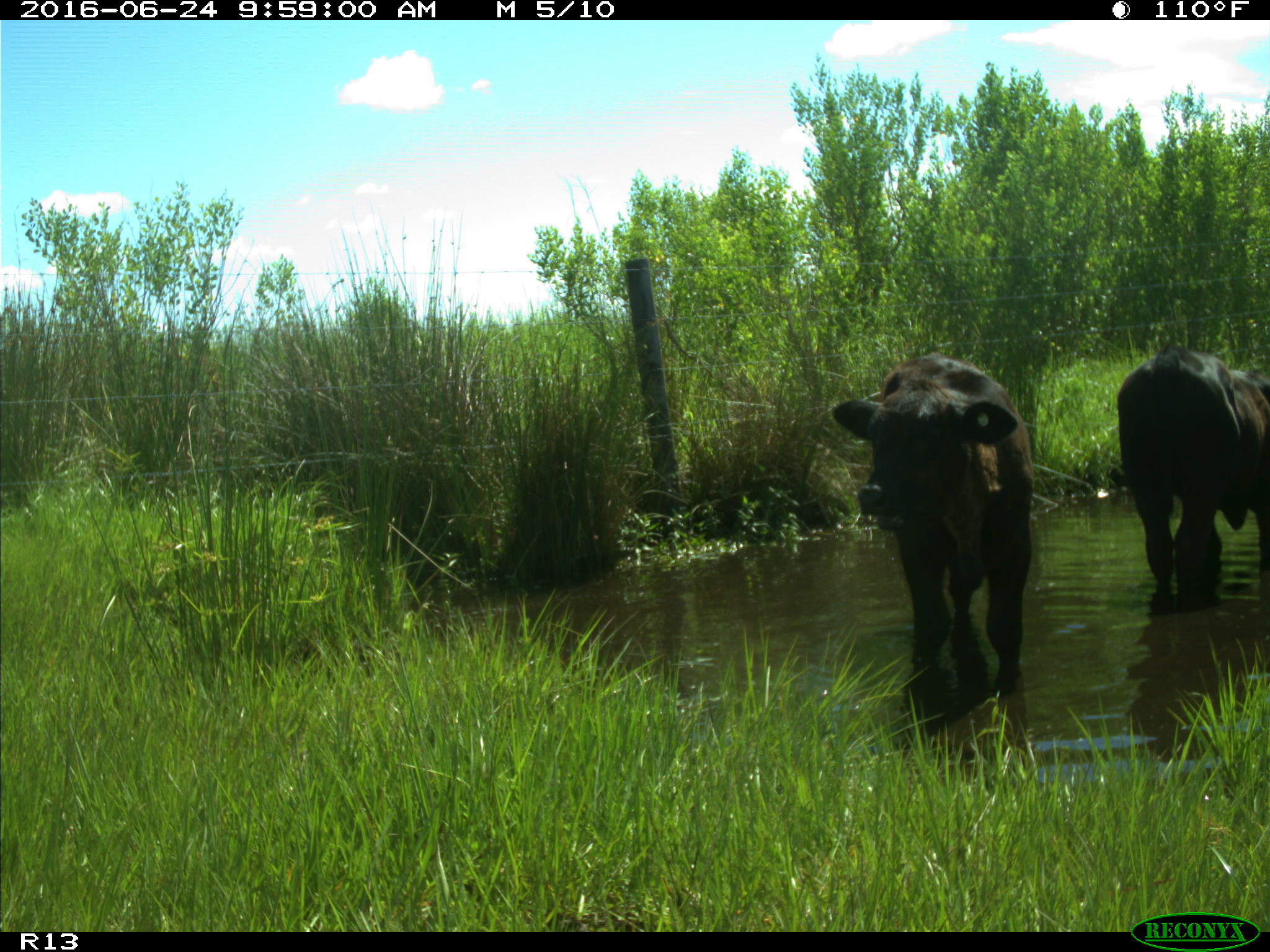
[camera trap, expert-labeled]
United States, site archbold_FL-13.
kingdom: Animalia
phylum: Chordata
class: Mammalia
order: Artiodactyla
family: Bovidae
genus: Bos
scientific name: Bos taurus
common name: domestic cow